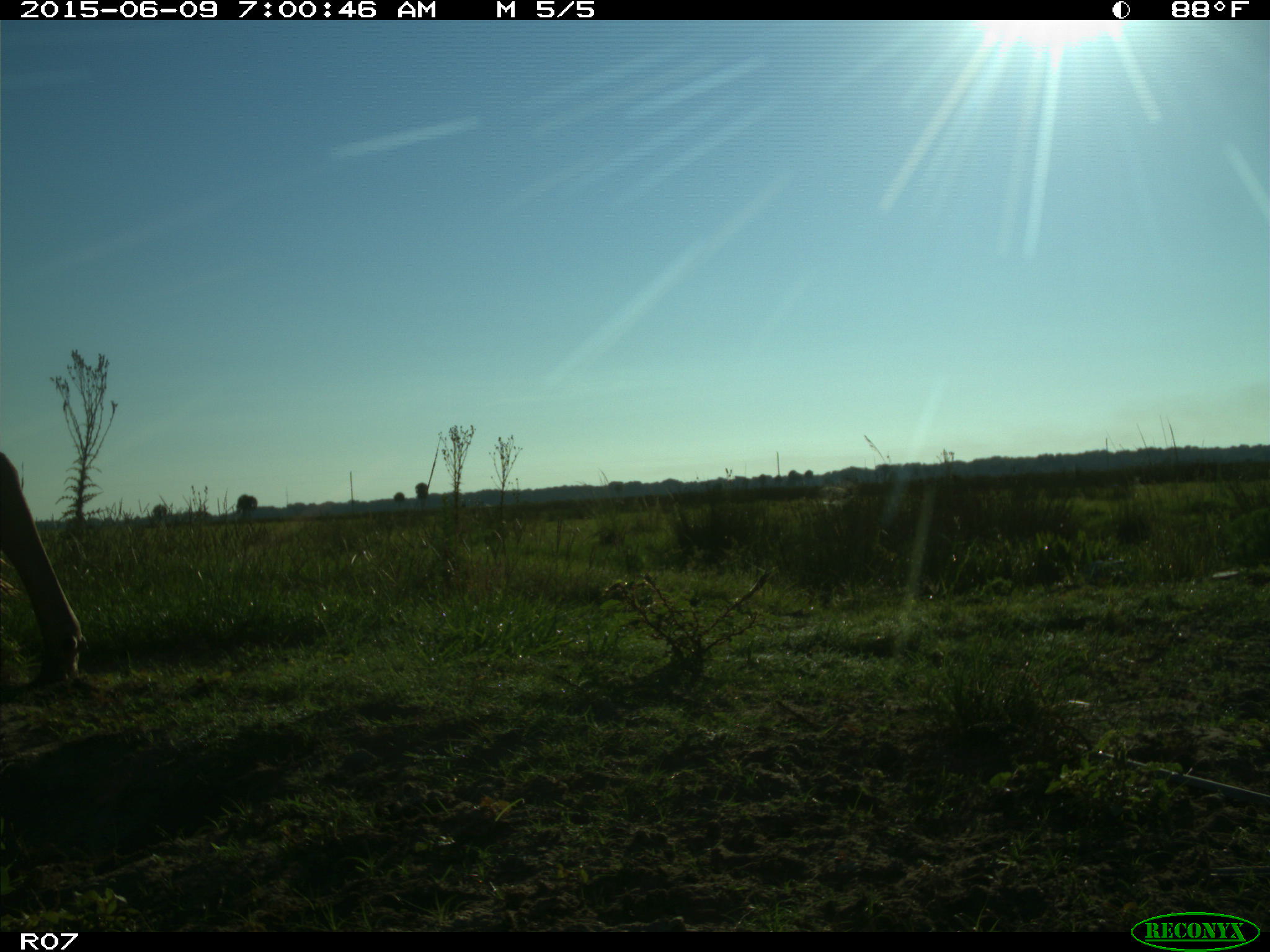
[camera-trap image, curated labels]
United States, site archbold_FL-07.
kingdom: Animalia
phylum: Chordata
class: Mammalia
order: Artiodactyla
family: Bovidae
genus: Bos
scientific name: Bos taurus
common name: domestic cow